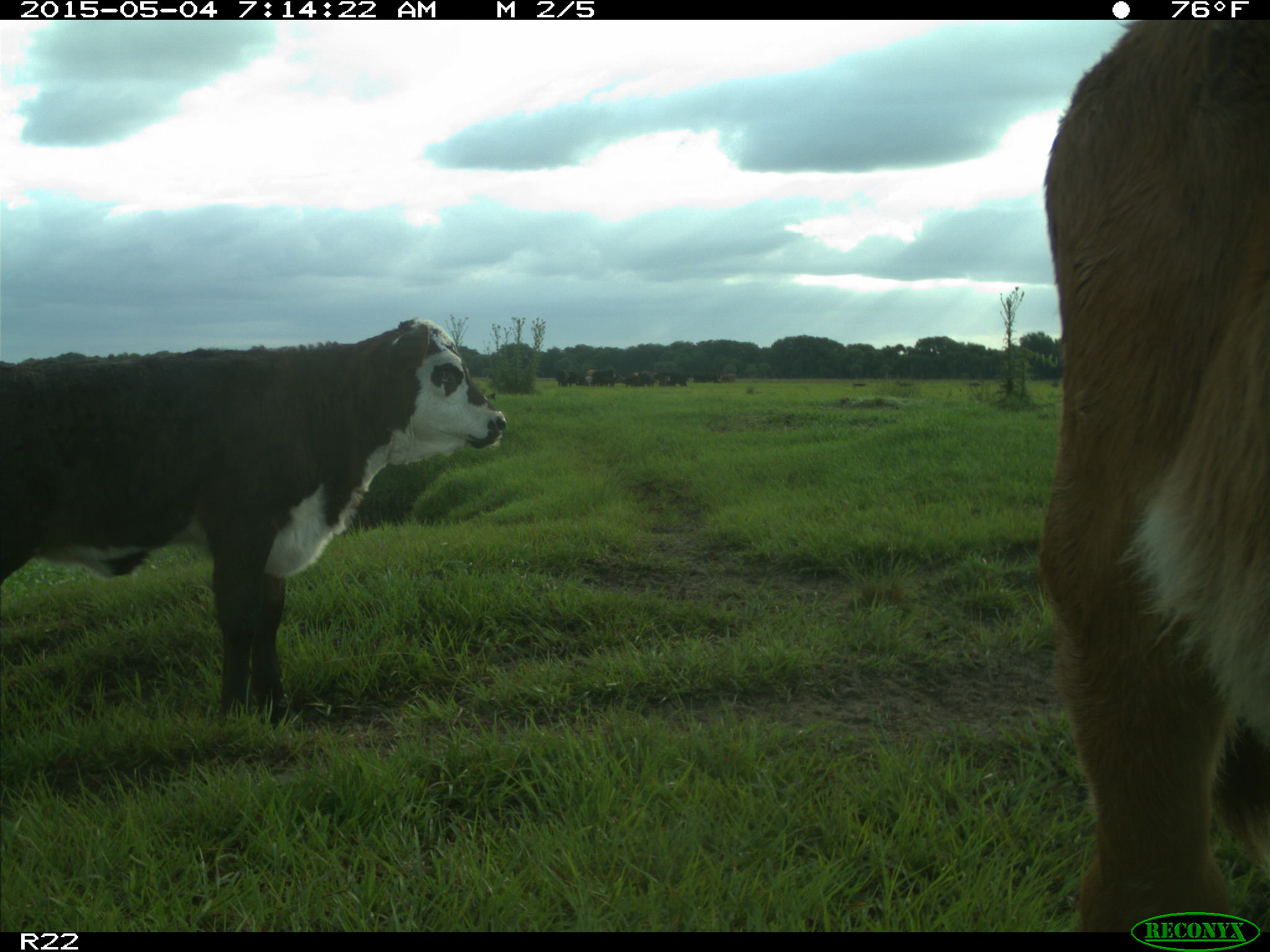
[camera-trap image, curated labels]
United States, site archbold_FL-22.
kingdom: Animalia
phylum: Chordata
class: Mammalia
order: Artiodactyla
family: Bovidae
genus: Bos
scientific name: Bos taurus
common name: domestic cow